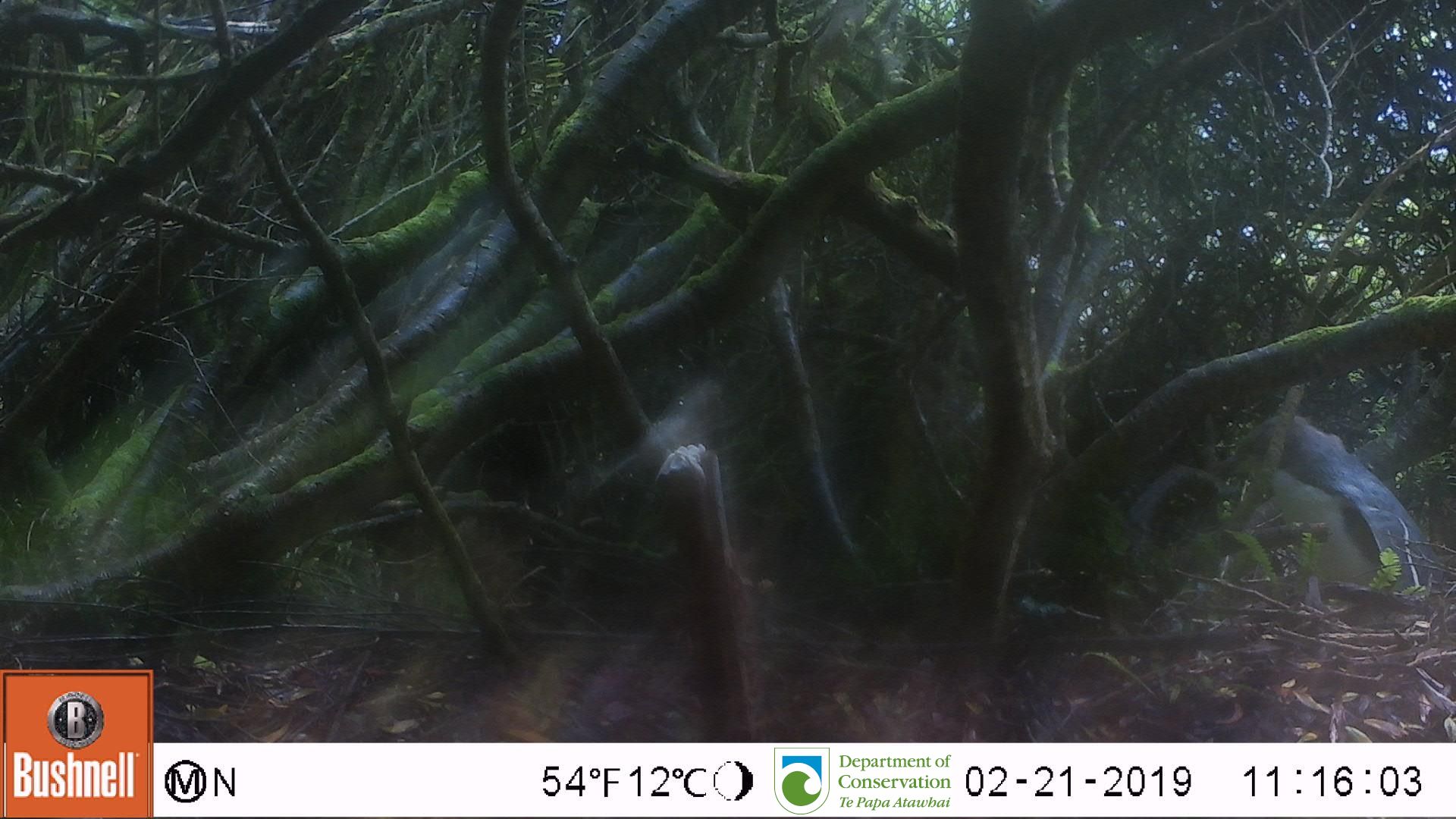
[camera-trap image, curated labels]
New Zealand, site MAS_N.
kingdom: Animalia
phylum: Chordata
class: Aves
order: Sphenisciformes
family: Spheniscidae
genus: Megadyptes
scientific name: Megadyptes antipodes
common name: yellow-eyed penguin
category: yellow eyed penguin